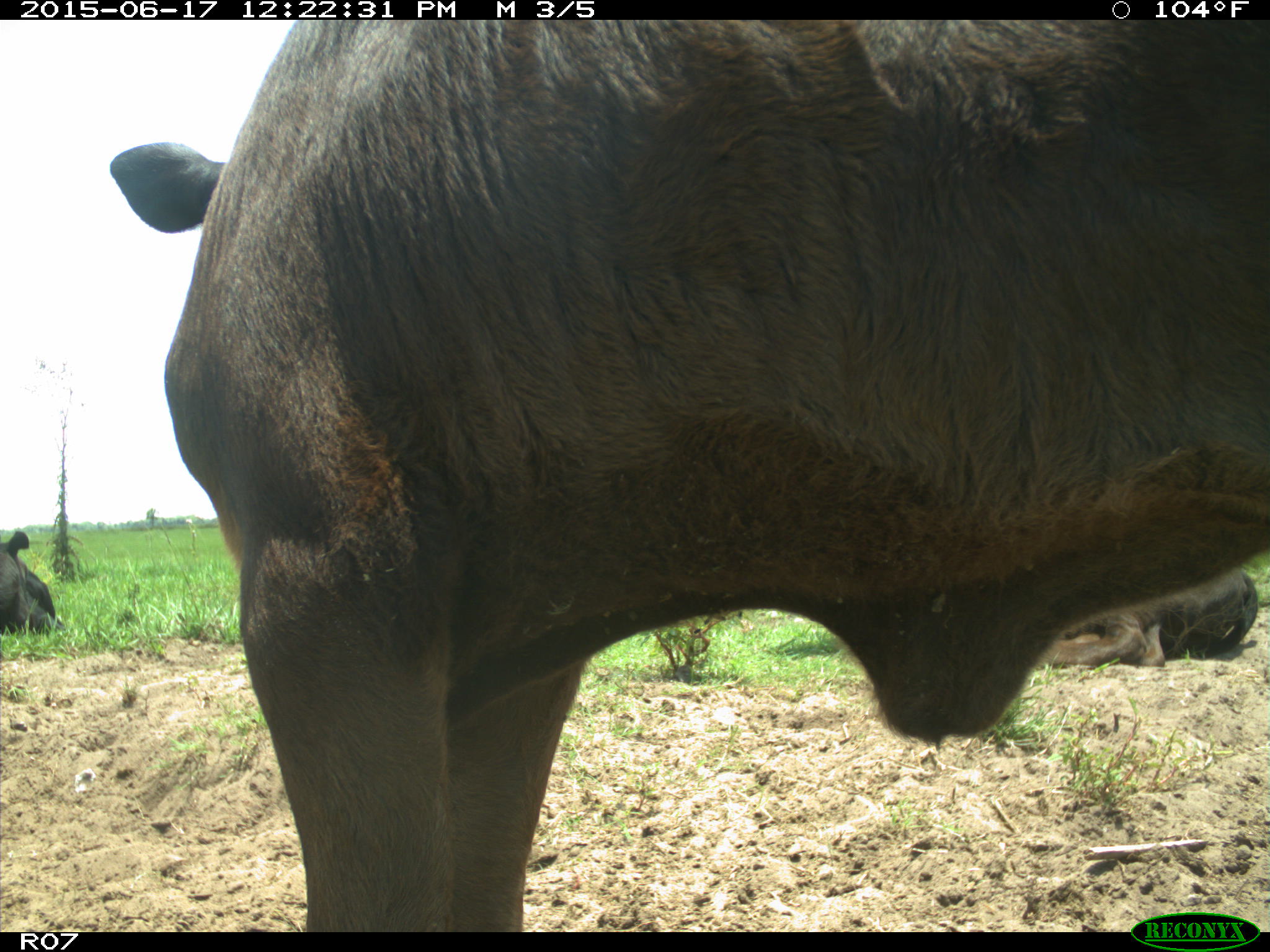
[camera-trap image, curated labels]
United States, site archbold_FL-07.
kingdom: Animalia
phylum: Chordata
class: Mammalia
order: Artiodactyla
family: Bovidae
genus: Bos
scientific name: Bos taurus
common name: domestic cow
Bos taurus (domestic cow).